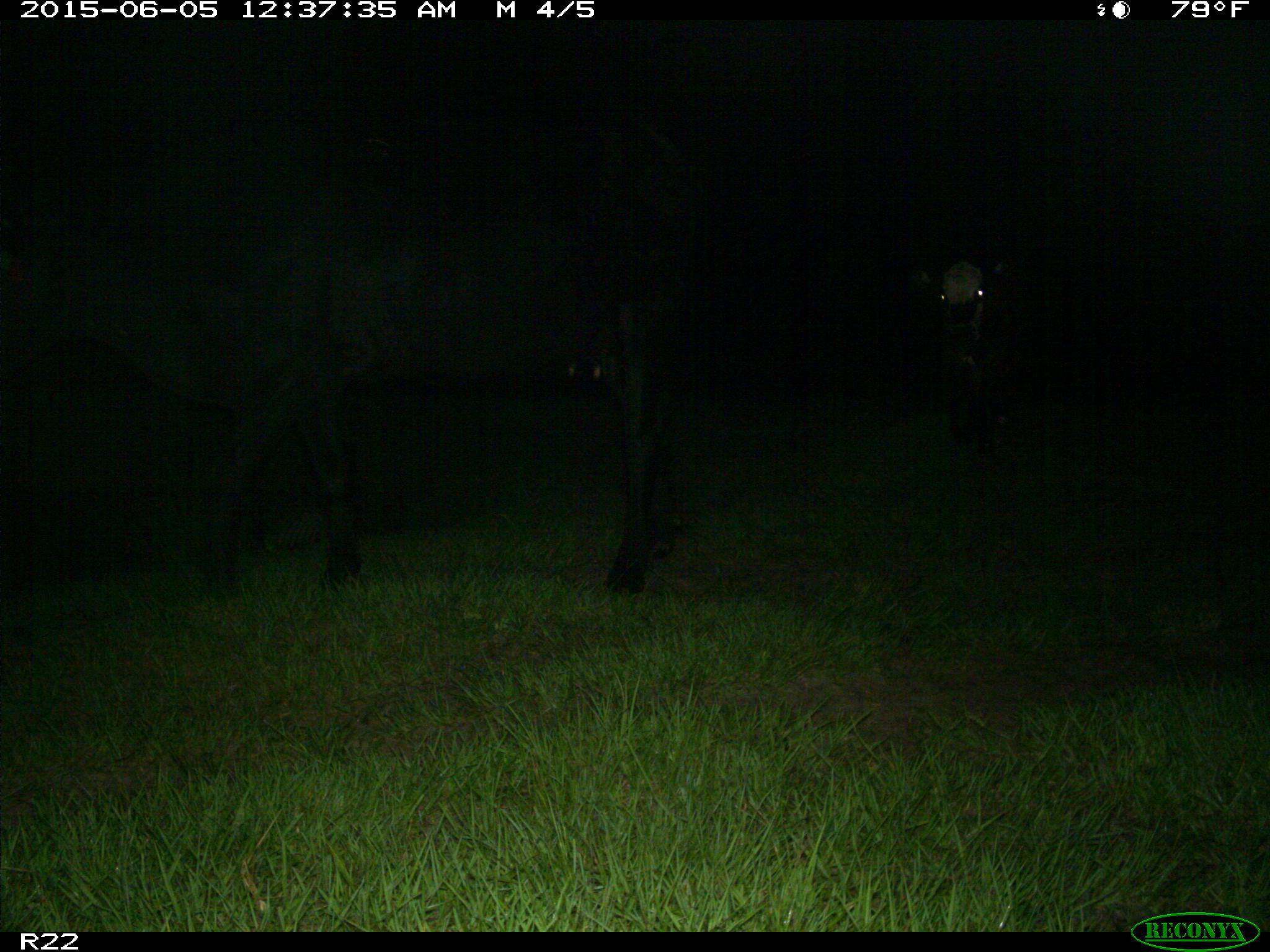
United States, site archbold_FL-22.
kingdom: Animalia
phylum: Chordata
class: Mammalia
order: Artiodactyla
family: Bovidae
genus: Bos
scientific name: Bos taurus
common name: domestic cow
Bos taurus (domestic cow).